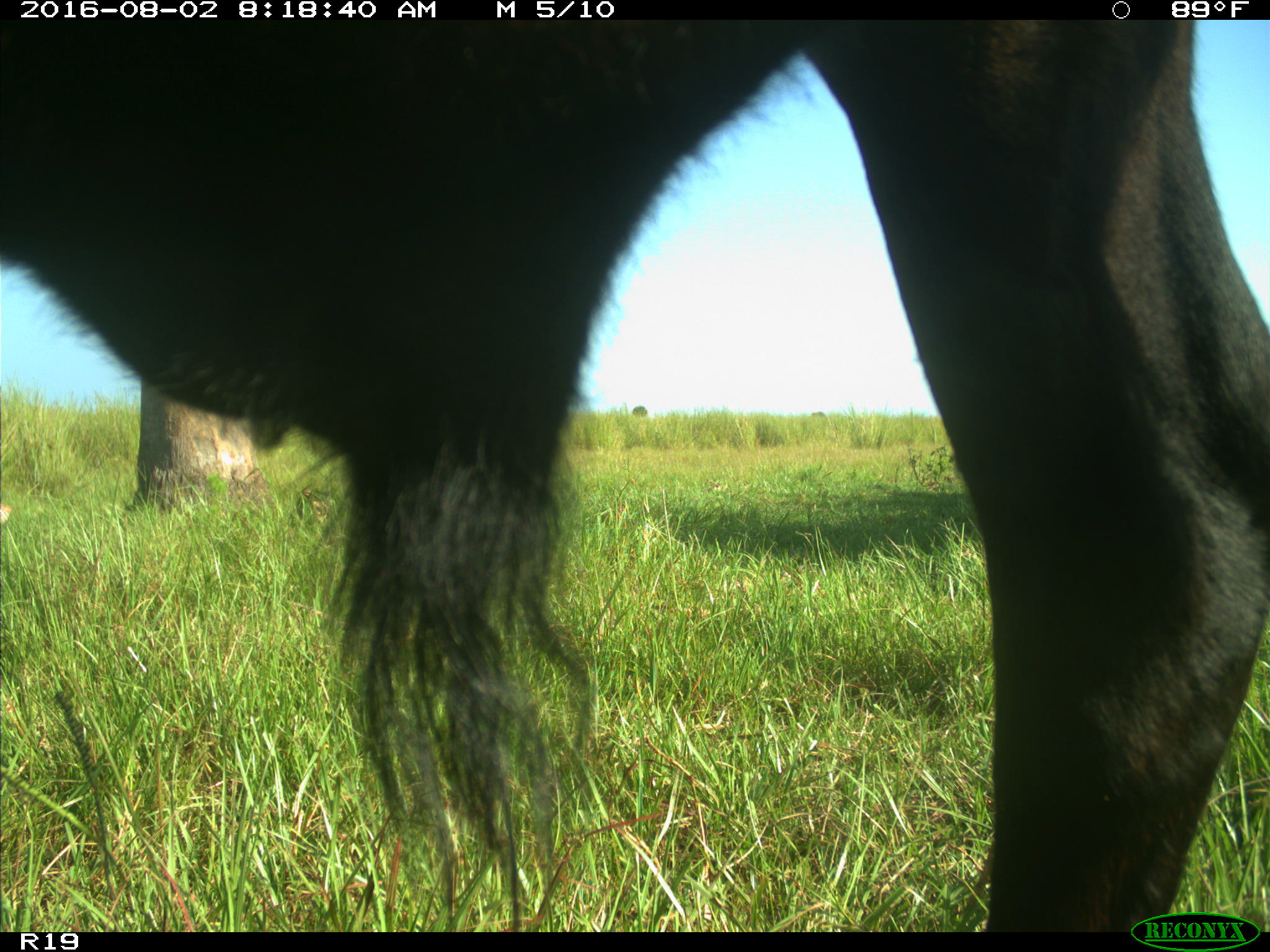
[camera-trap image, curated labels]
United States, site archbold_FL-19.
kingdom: Animalia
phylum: Chordata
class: Mammalia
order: Artiodactyla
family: Bovidae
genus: Bos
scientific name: Bos taurus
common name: domestic cow